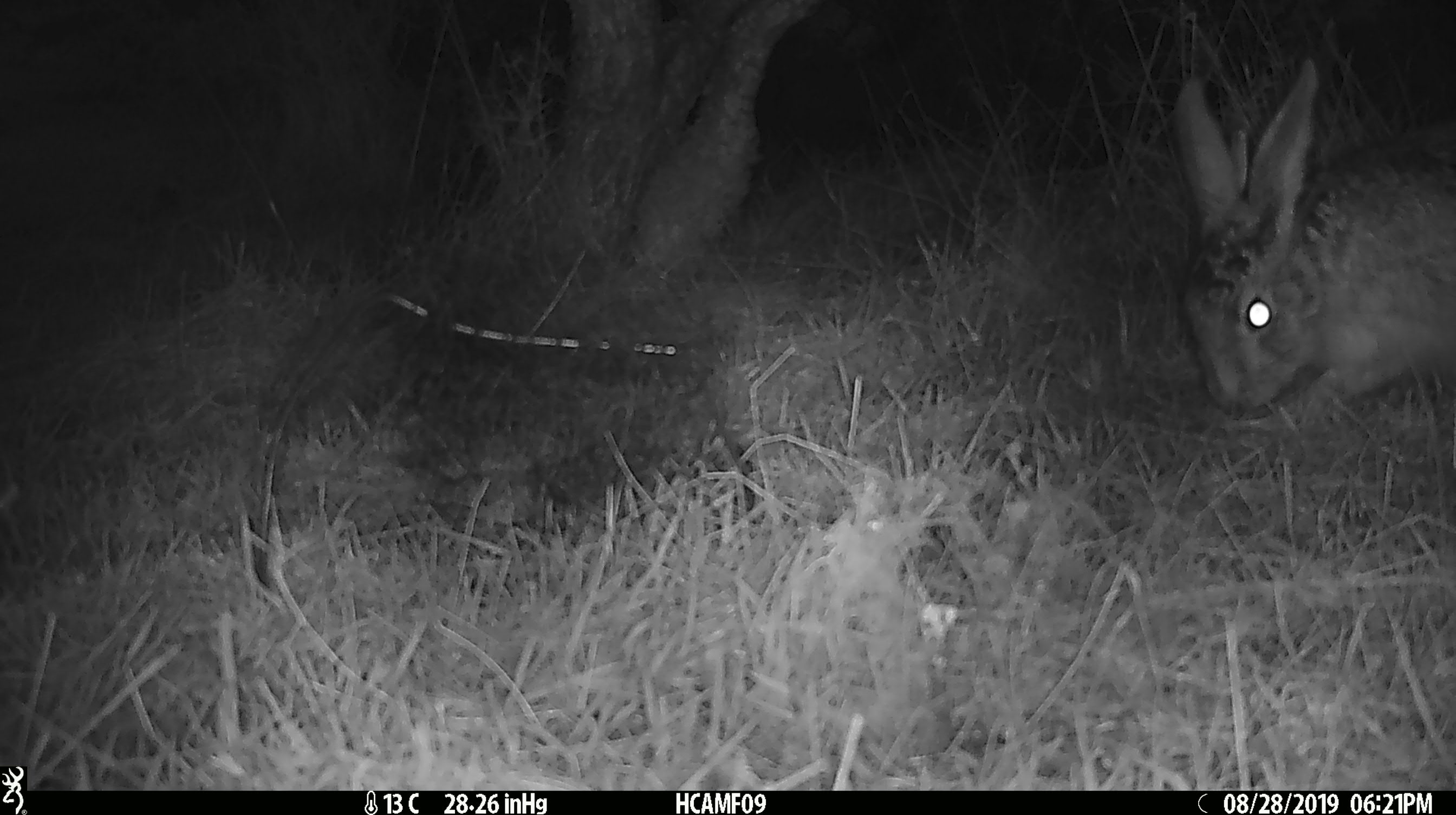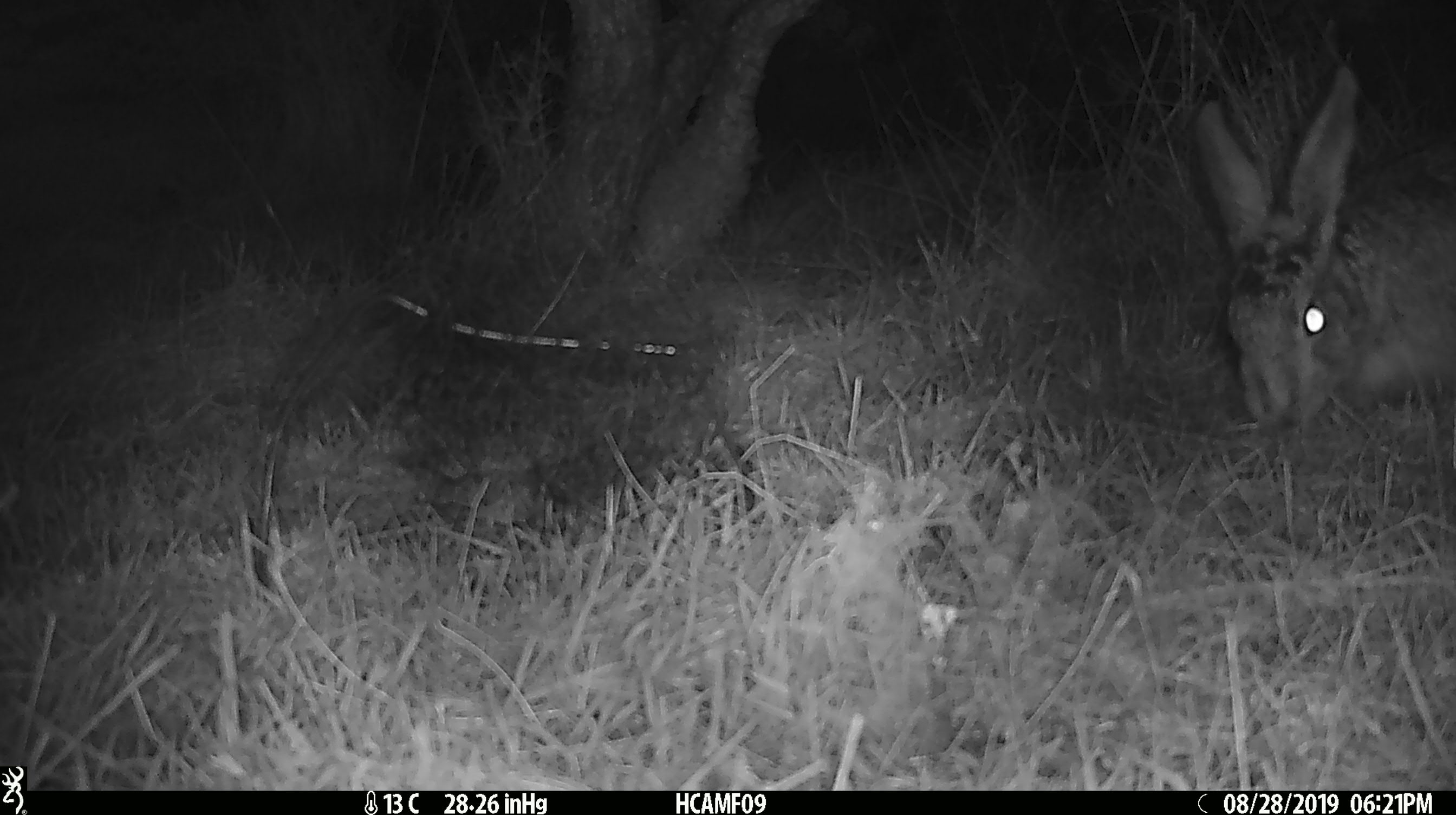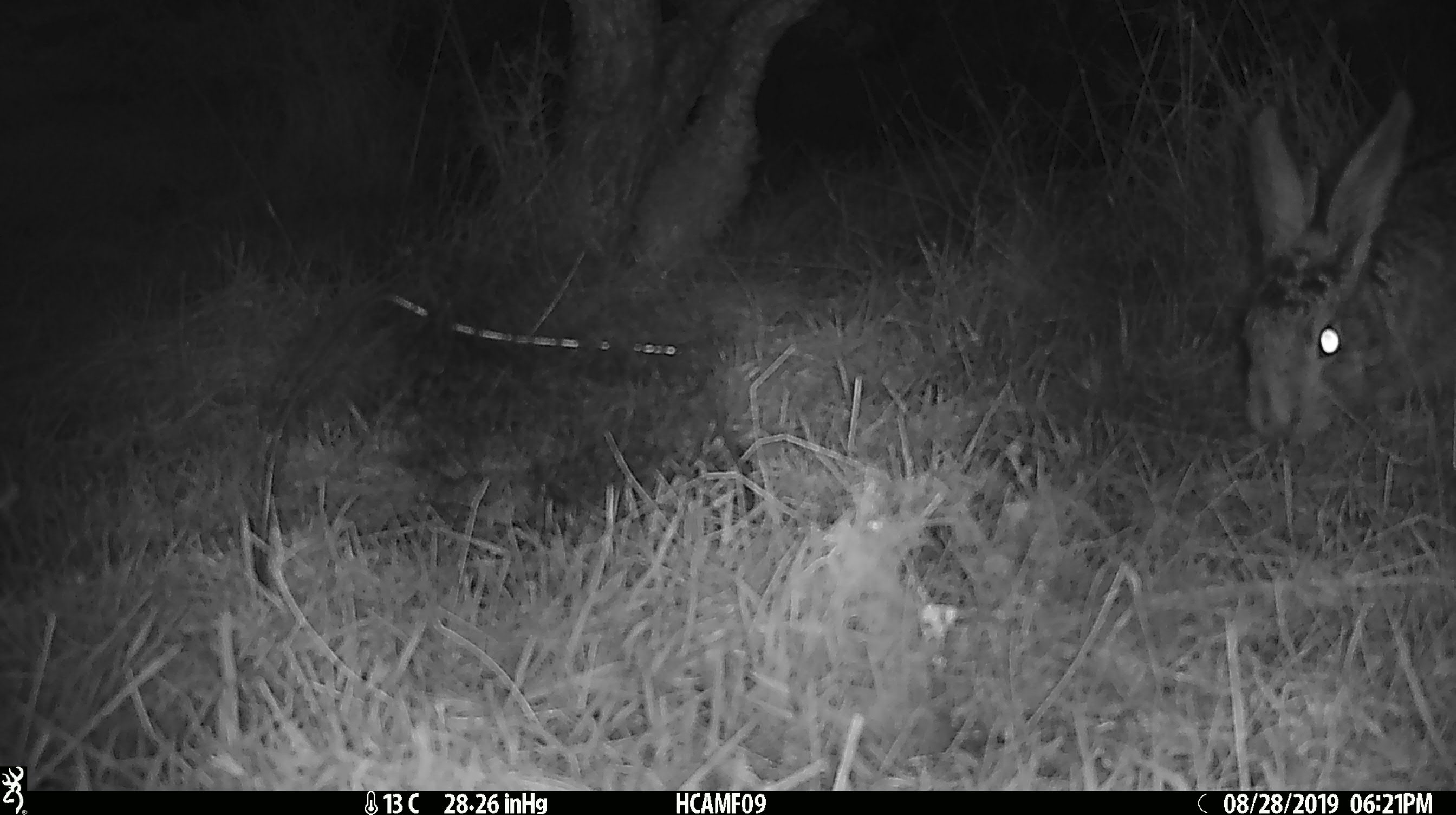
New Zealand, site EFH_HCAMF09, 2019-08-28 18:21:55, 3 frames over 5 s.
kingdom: Animalia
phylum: Chordata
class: Mammalia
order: Lagomorpha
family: Leporidae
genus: Oryctolagus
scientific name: Oryctolagus cuniculus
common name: european rabbit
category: rabbit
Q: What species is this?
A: Rabbit (european rabbit) (Oryctolagus cuniculus).